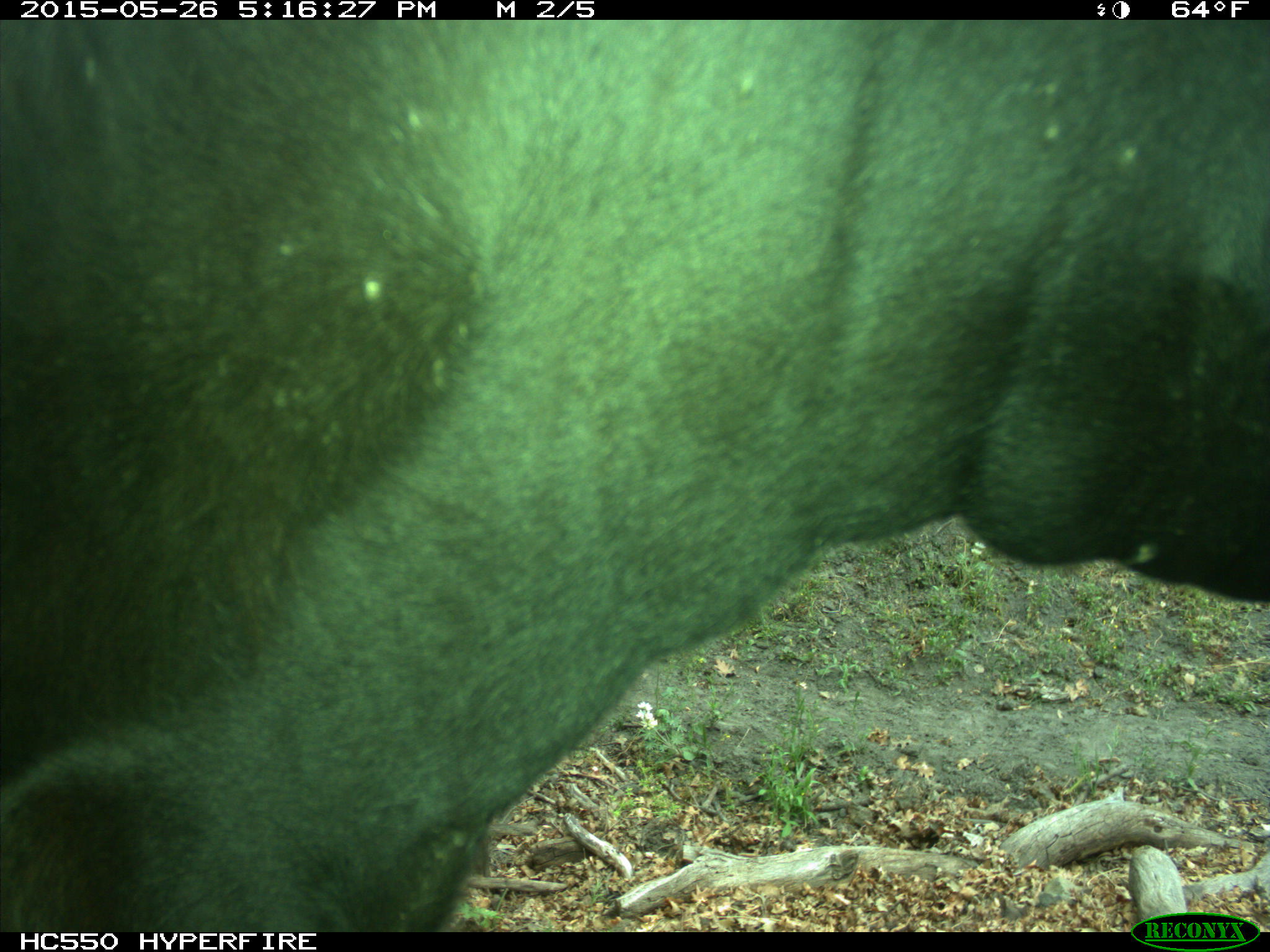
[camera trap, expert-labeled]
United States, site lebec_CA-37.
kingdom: Animalia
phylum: Chordata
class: Mammalia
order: Artiodactyla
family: Bovidae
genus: Bos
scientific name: Bos taurus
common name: domestic cow